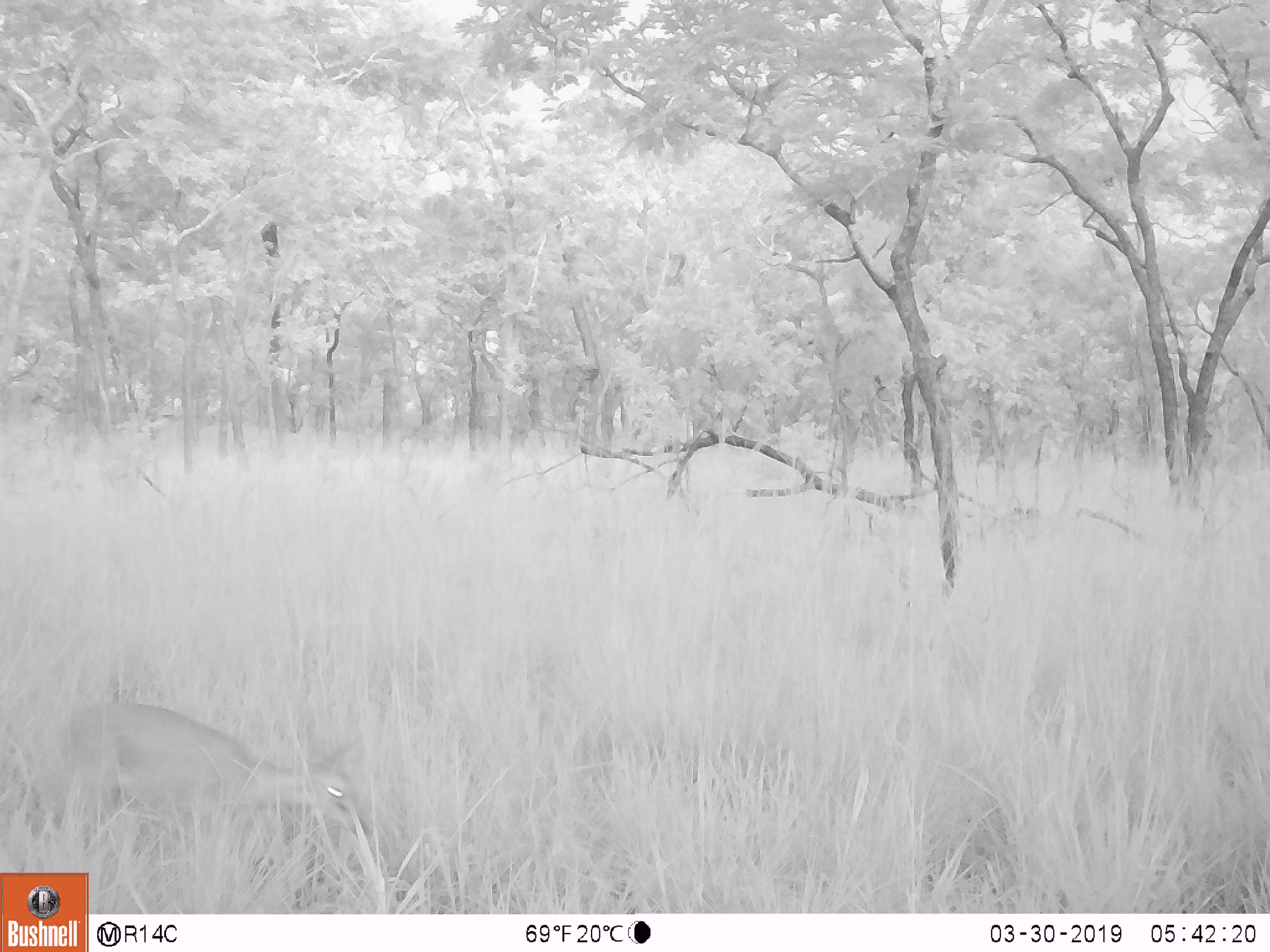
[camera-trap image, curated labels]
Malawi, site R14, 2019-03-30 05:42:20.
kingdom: Animalia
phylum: Chordata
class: Mammalia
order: Artiodactyla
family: Bovidae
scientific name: Antilopinae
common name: small antelope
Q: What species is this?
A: Small antelope (Antilopinae).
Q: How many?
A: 1.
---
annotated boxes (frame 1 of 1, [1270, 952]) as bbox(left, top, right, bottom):
small antelope: bbox(45, 682, 368, 851)